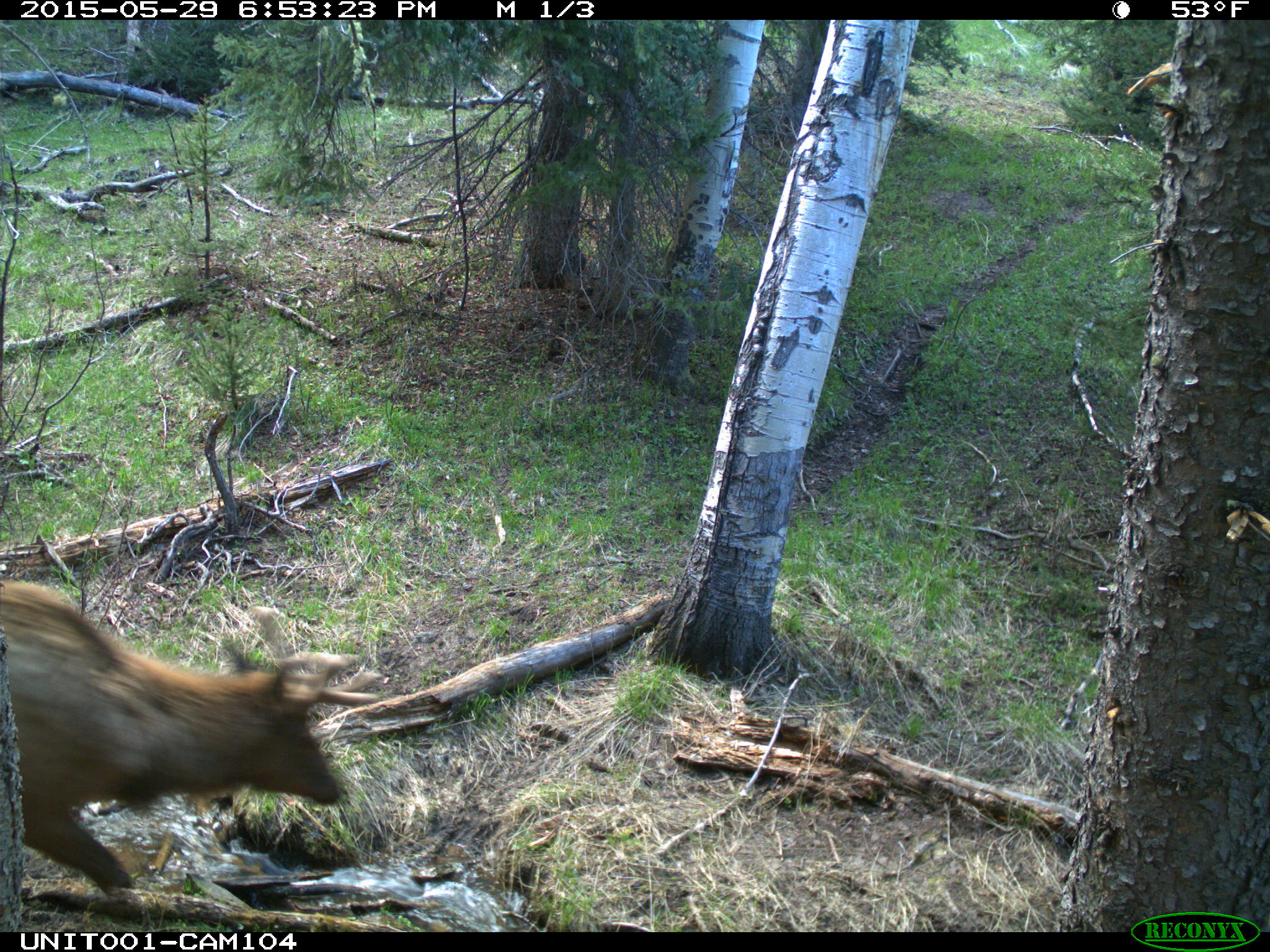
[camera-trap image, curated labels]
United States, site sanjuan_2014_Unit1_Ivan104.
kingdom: Animalia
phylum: Chordata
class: Mammalia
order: Artiodactyla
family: Cervidae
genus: Cervus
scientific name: Cervus elaphus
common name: red deer